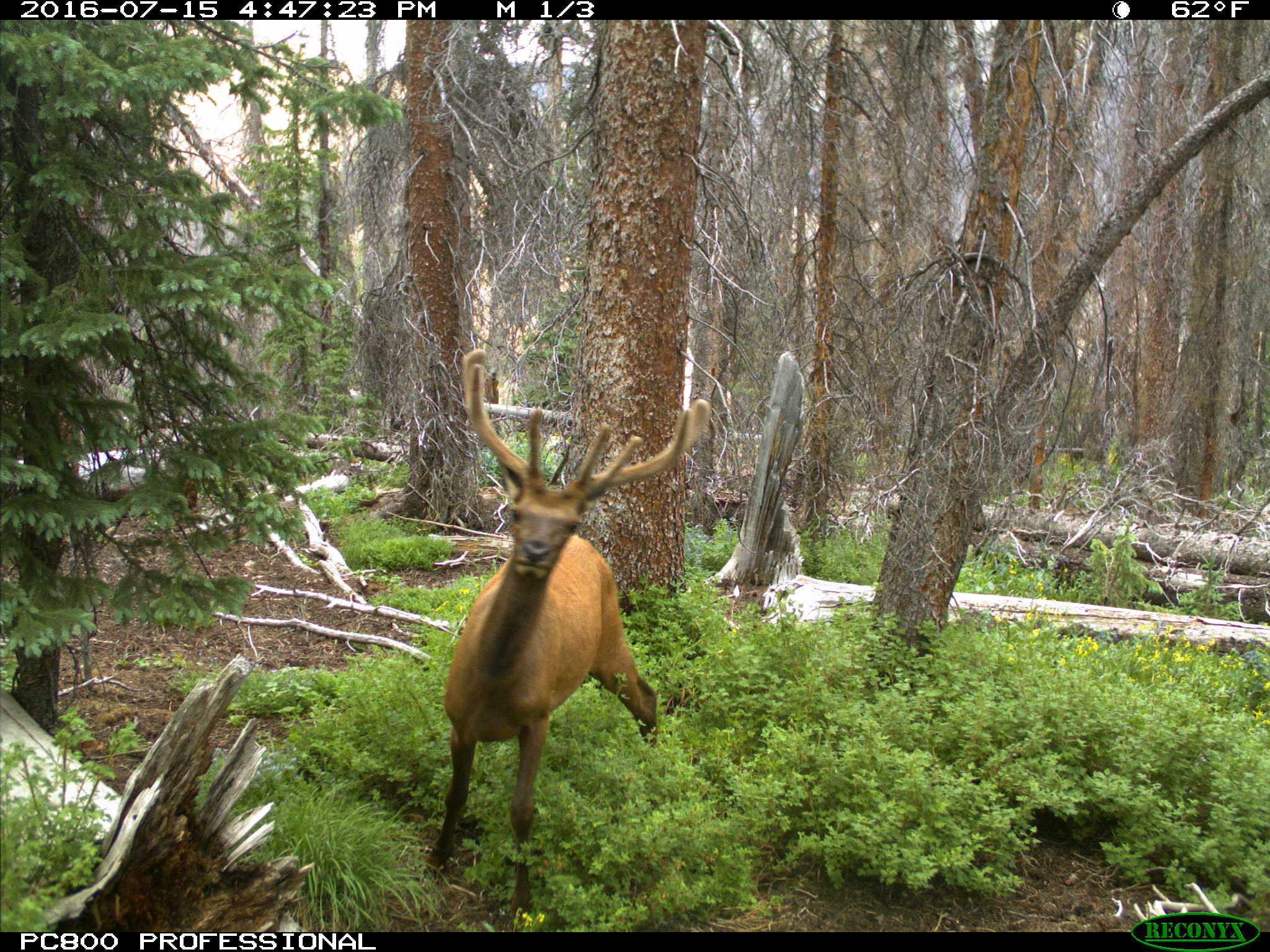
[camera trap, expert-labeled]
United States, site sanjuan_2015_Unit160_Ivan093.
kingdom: Animalia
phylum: Chordata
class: Mammalia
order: Artiodactyla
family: Cervidae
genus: Cervus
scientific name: Cervus elaphus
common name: red deer